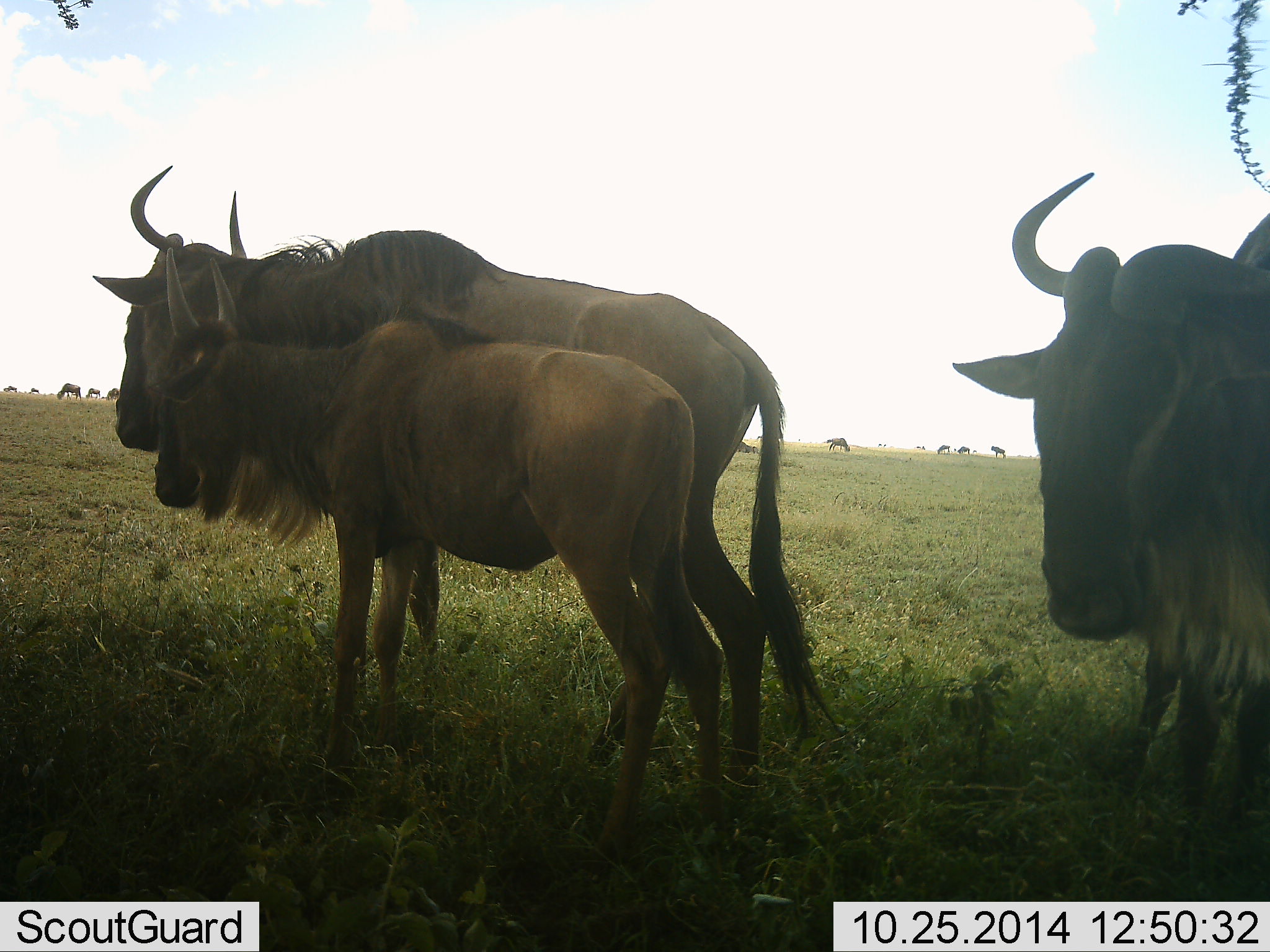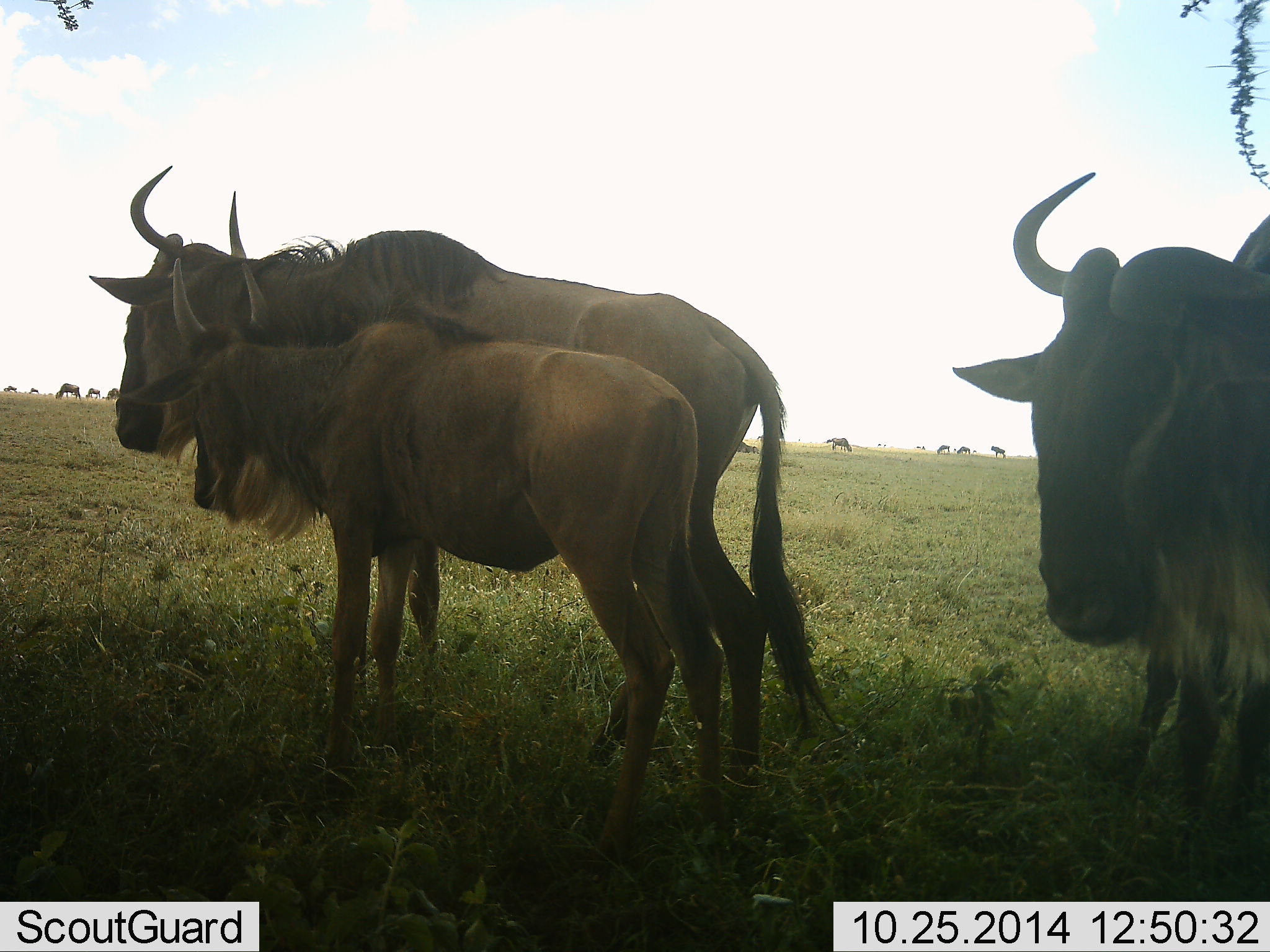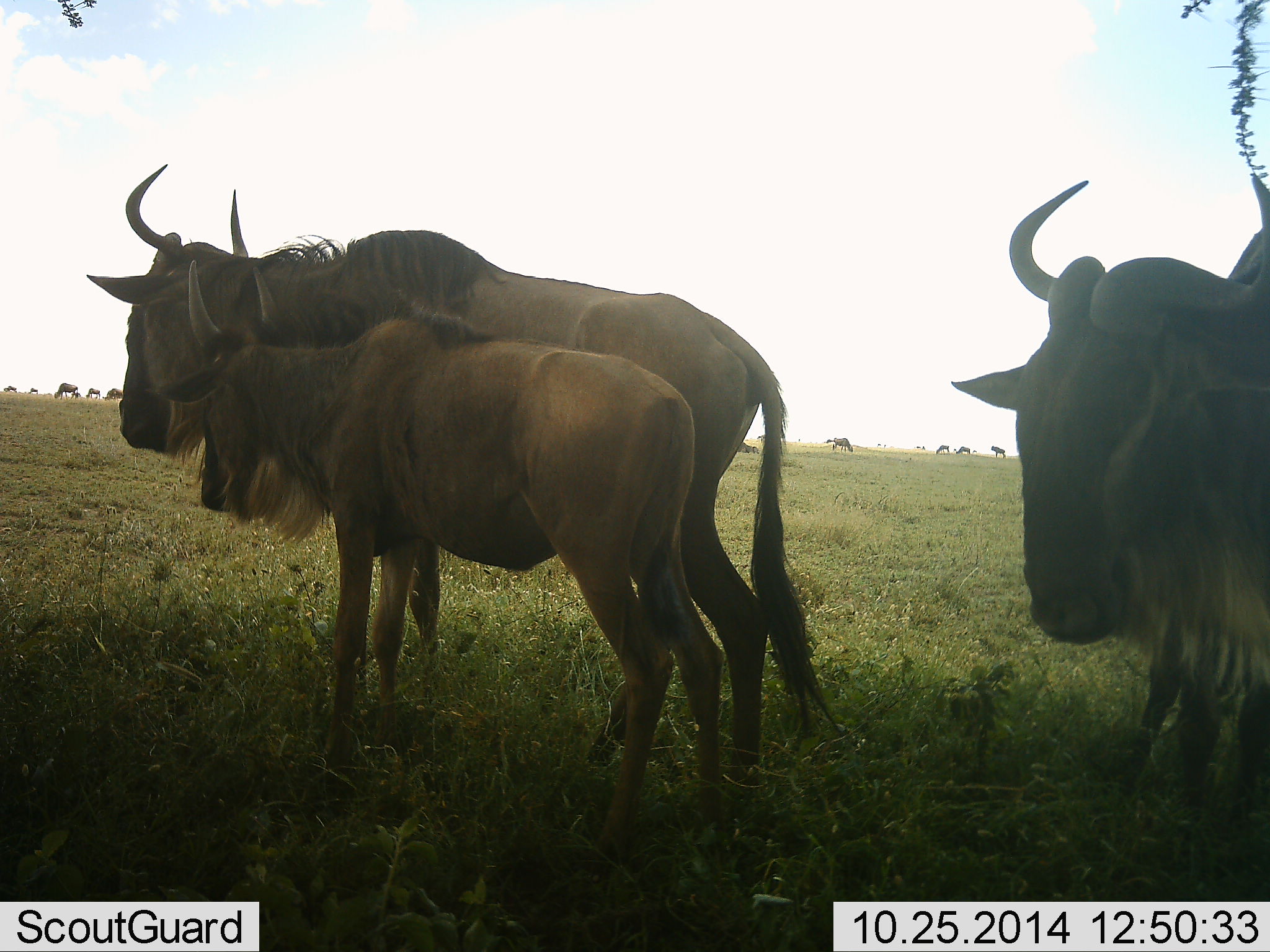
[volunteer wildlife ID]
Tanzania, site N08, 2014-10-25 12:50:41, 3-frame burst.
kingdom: Animalia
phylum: Chordata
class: Mammalia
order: Artiodactyla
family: Bovidae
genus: Connochaetes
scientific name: Connochaetes taurinus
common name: blue wildebeest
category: wildebeest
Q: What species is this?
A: Wildebeest (blue wildebeest) (Connochaetes taurinus).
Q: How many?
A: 3.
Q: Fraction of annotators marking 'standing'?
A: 100%.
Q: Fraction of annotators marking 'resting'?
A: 9%.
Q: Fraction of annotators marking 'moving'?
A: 0%.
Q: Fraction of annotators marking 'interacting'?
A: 0%.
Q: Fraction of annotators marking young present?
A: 82%.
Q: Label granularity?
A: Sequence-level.